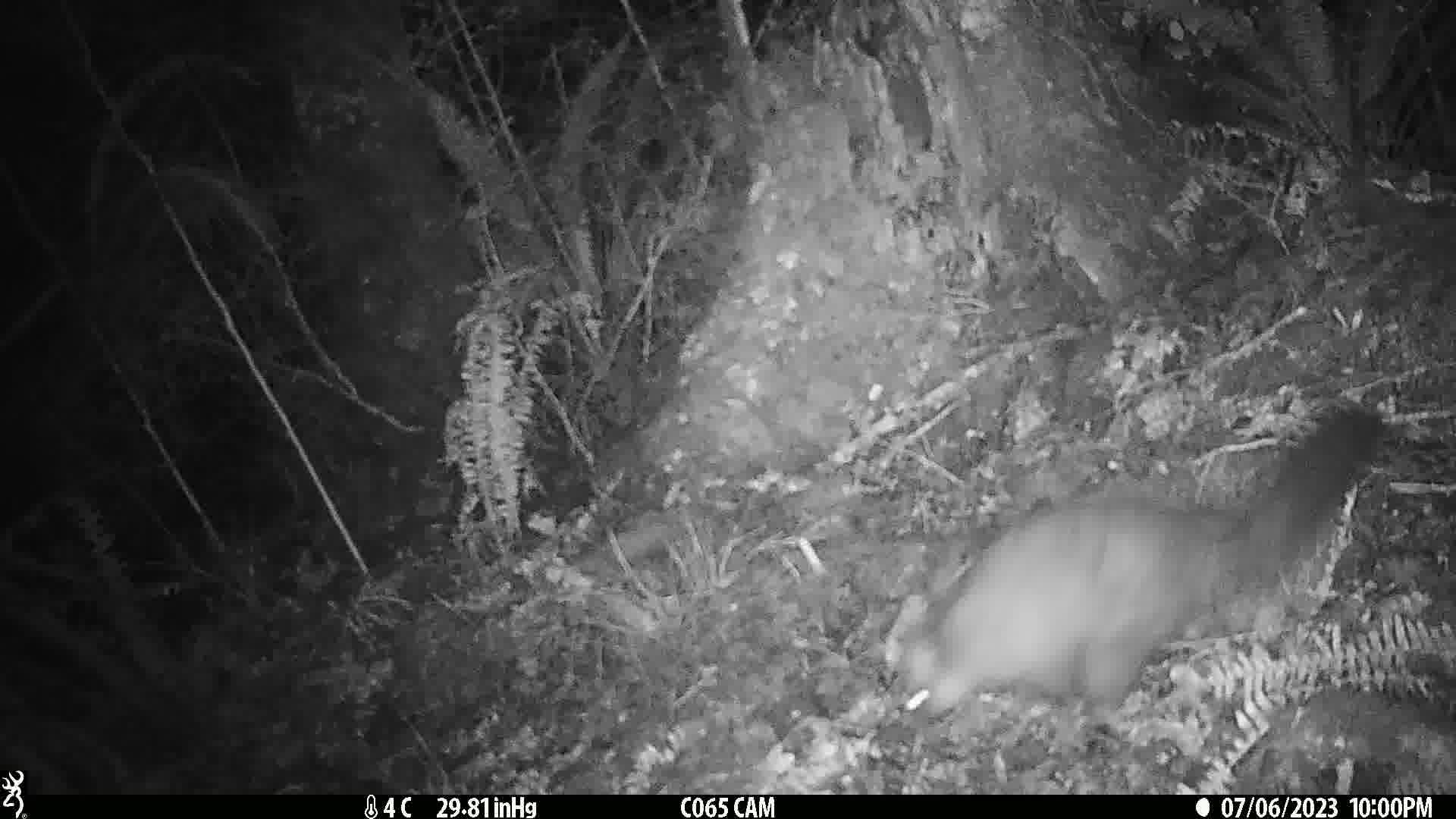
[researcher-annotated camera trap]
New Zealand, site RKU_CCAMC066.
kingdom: Animalia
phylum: Chordata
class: Mammalia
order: Diprotodontia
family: Phalangeridae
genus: Trichosurus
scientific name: Trichosurus vulpecula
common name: common brushtail possum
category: possum